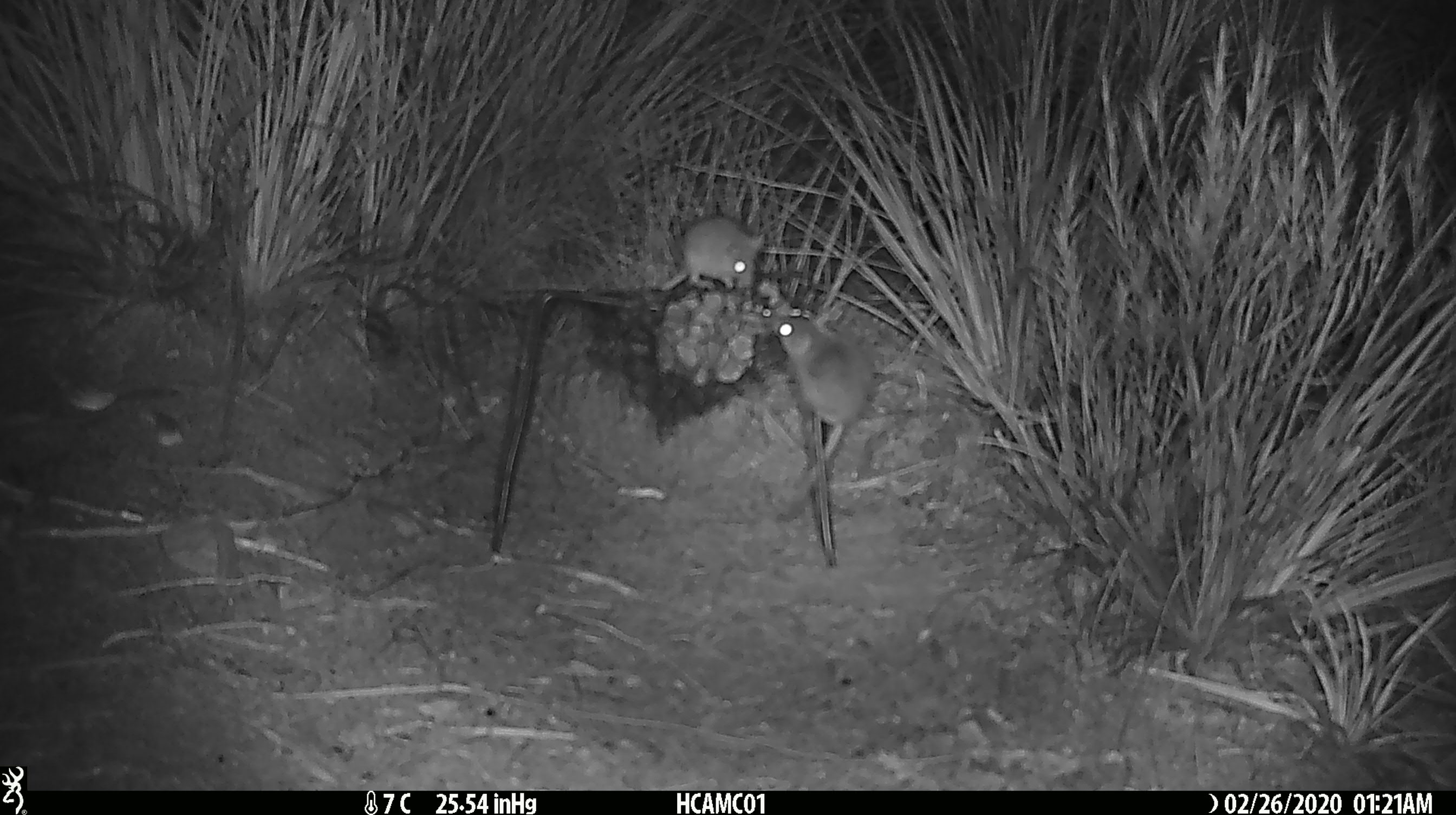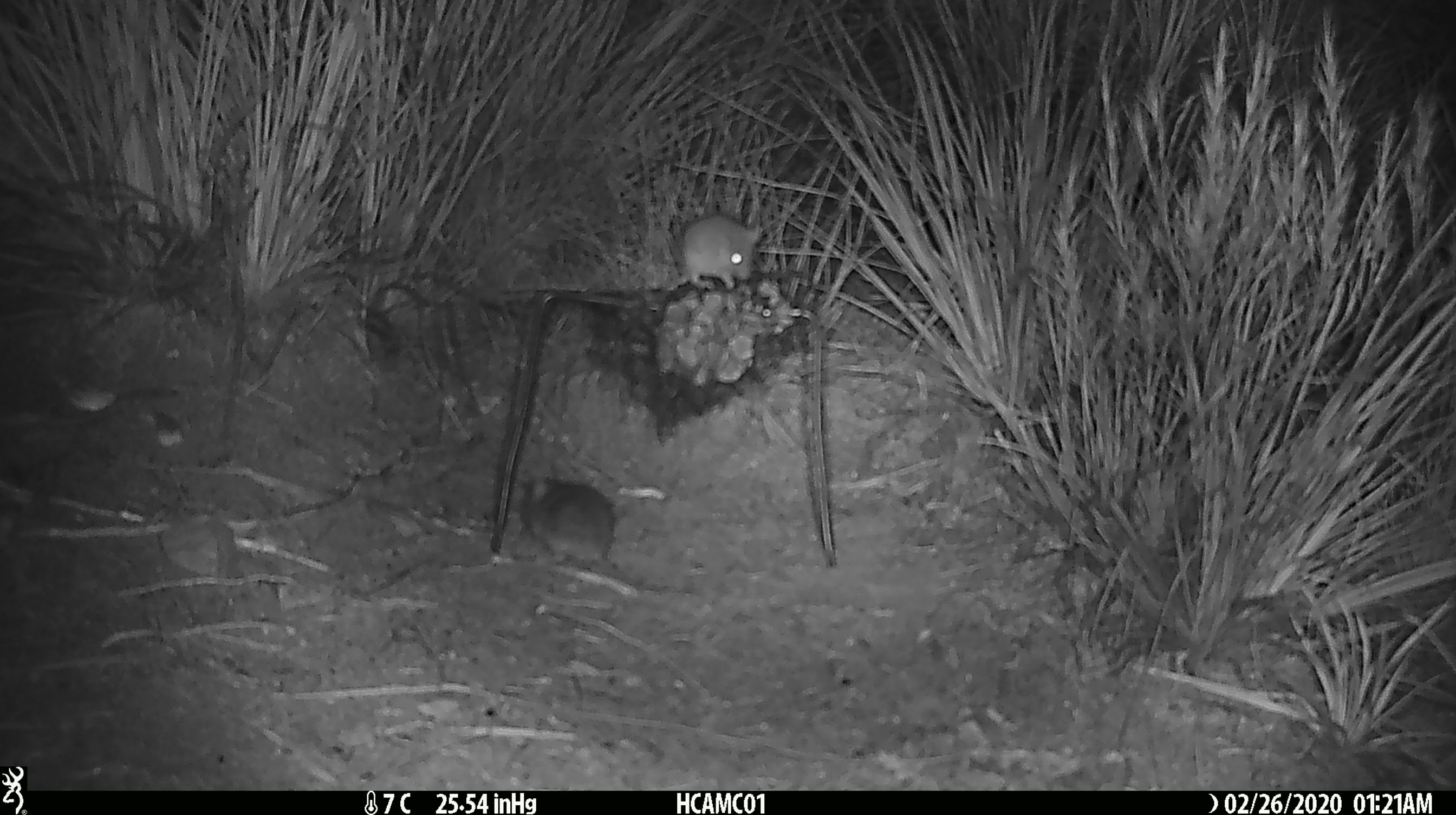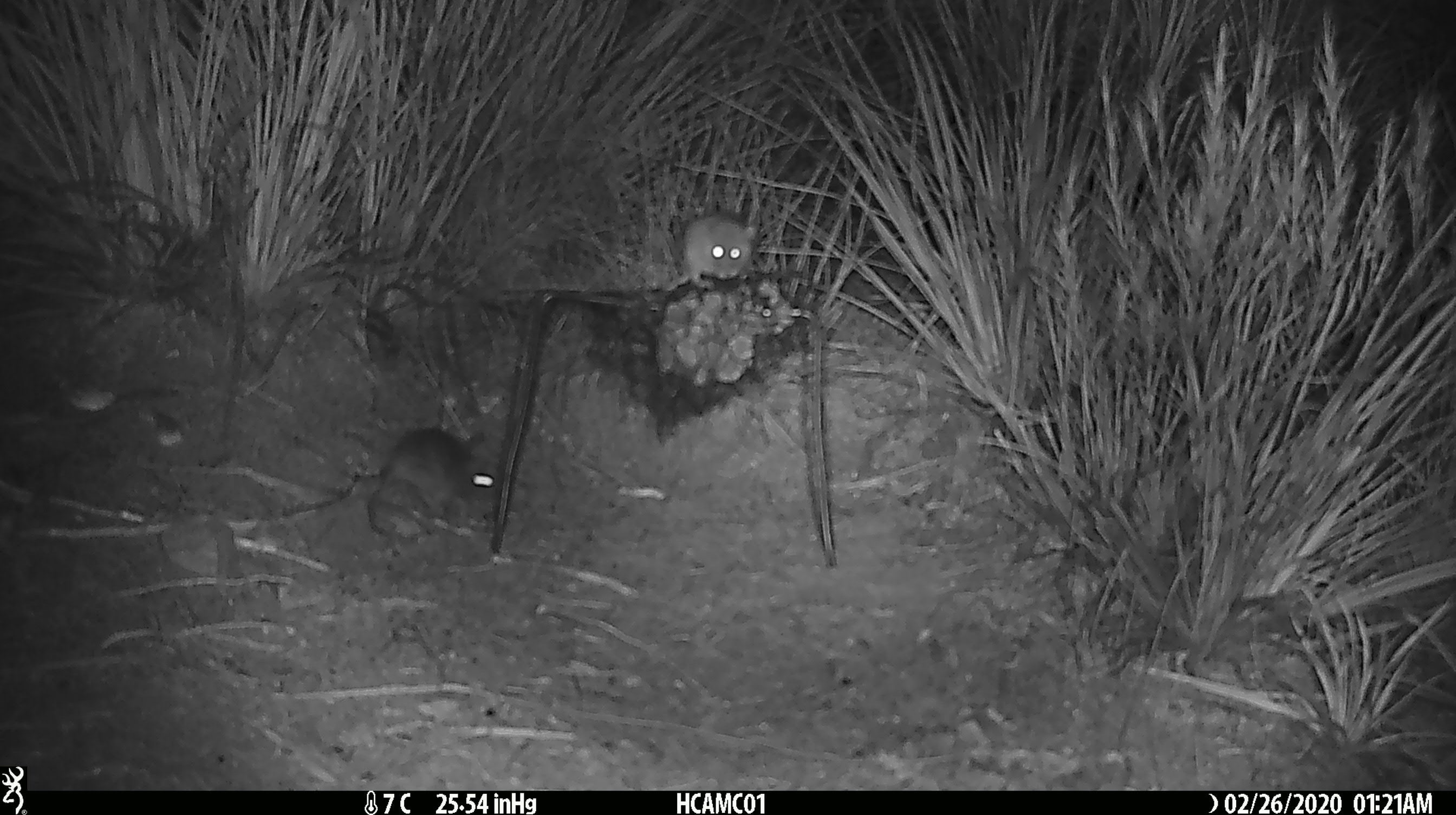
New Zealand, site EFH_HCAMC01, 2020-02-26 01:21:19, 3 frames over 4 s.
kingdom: Animalia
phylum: Chordata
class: Mammalia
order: Rodentia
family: Muridae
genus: Mus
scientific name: Mus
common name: mouse